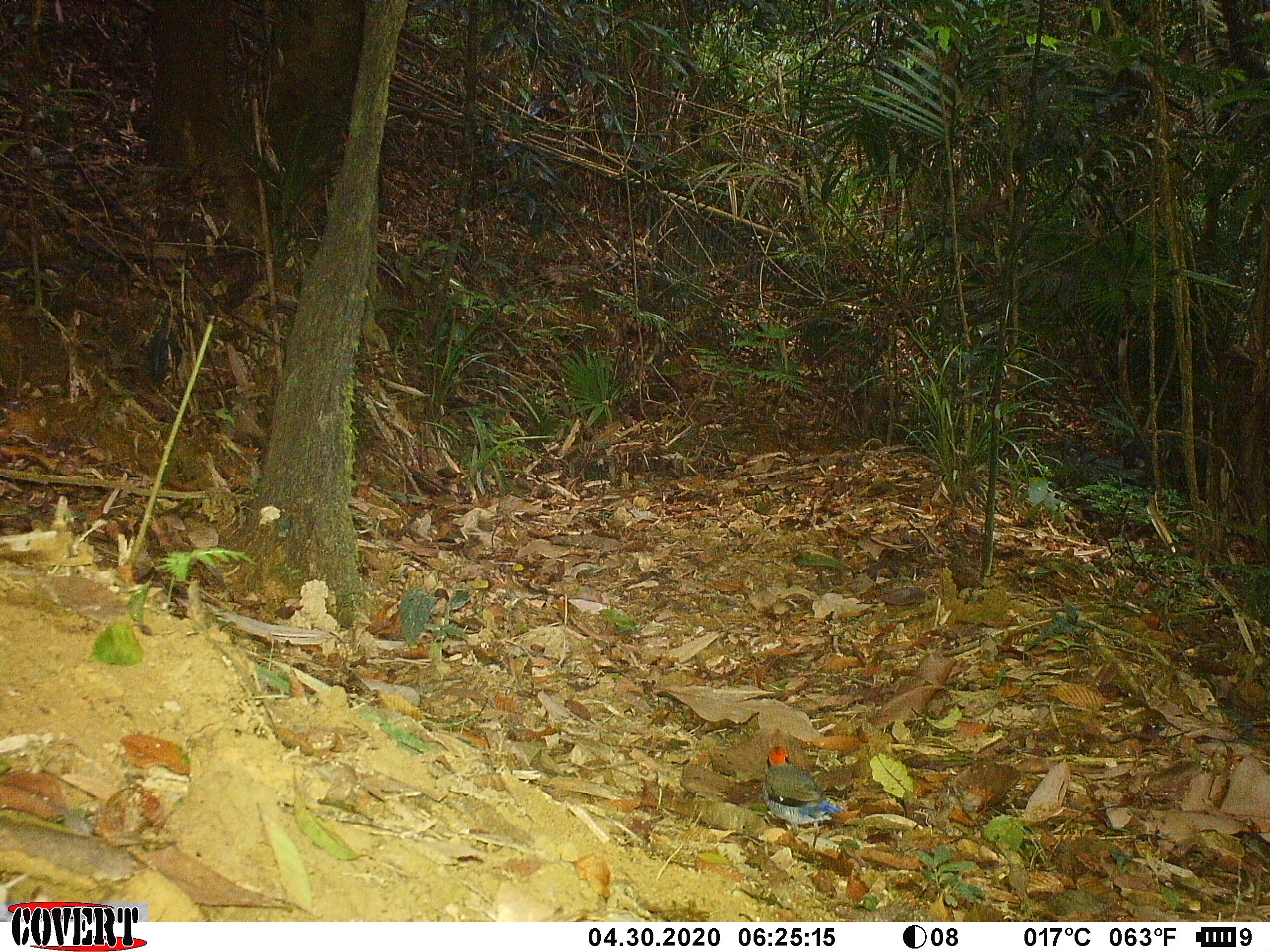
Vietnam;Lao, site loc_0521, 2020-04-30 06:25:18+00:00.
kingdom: Animalia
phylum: Chordata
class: Aves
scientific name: Aves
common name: bird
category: unidentified bird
Unidentified bird (bird) (Aves). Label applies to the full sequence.